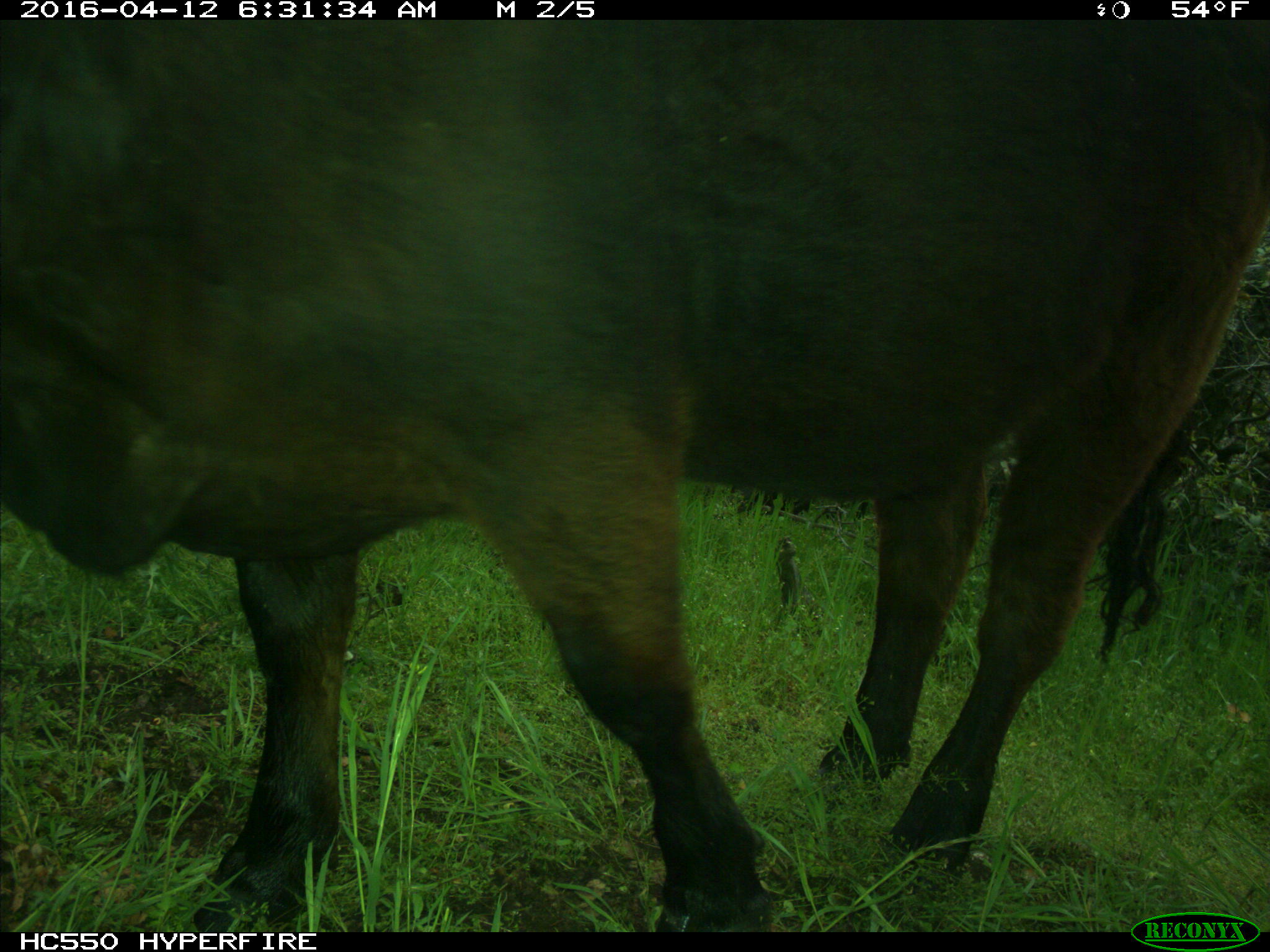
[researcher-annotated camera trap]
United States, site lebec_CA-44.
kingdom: Animalia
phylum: Chordata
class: Mammalia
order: Artiodactyla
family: Bovidae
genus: Bos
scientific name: Bos taurus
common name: domestic cow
Bos taurus (domestic cow).